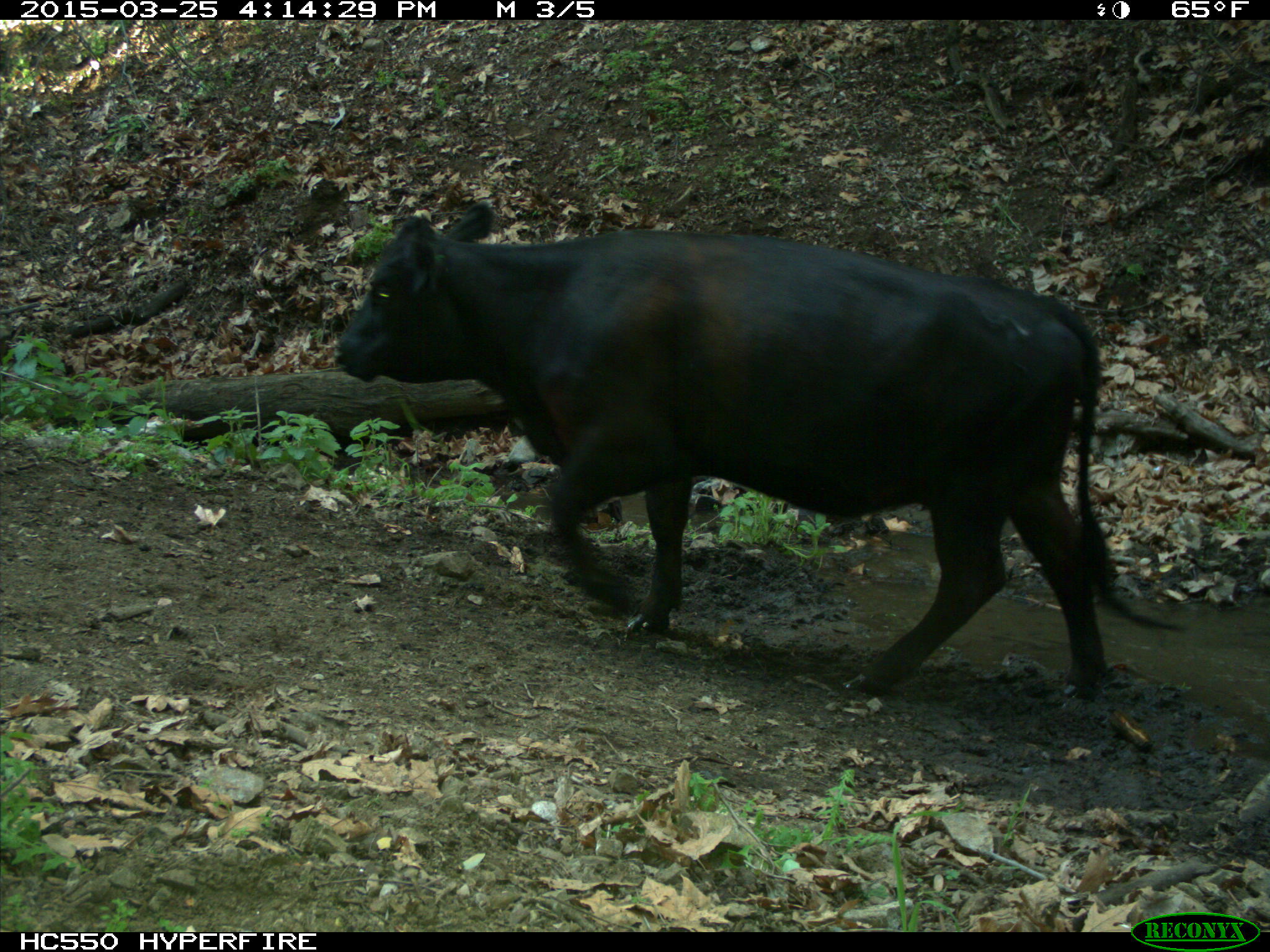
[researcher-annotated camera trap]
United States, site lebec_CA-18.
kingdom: Animalia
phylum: Chordata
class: Mammalia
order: Artiodactyla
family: Bovidae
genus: Bos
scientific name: Bos taurus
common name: domestic cow